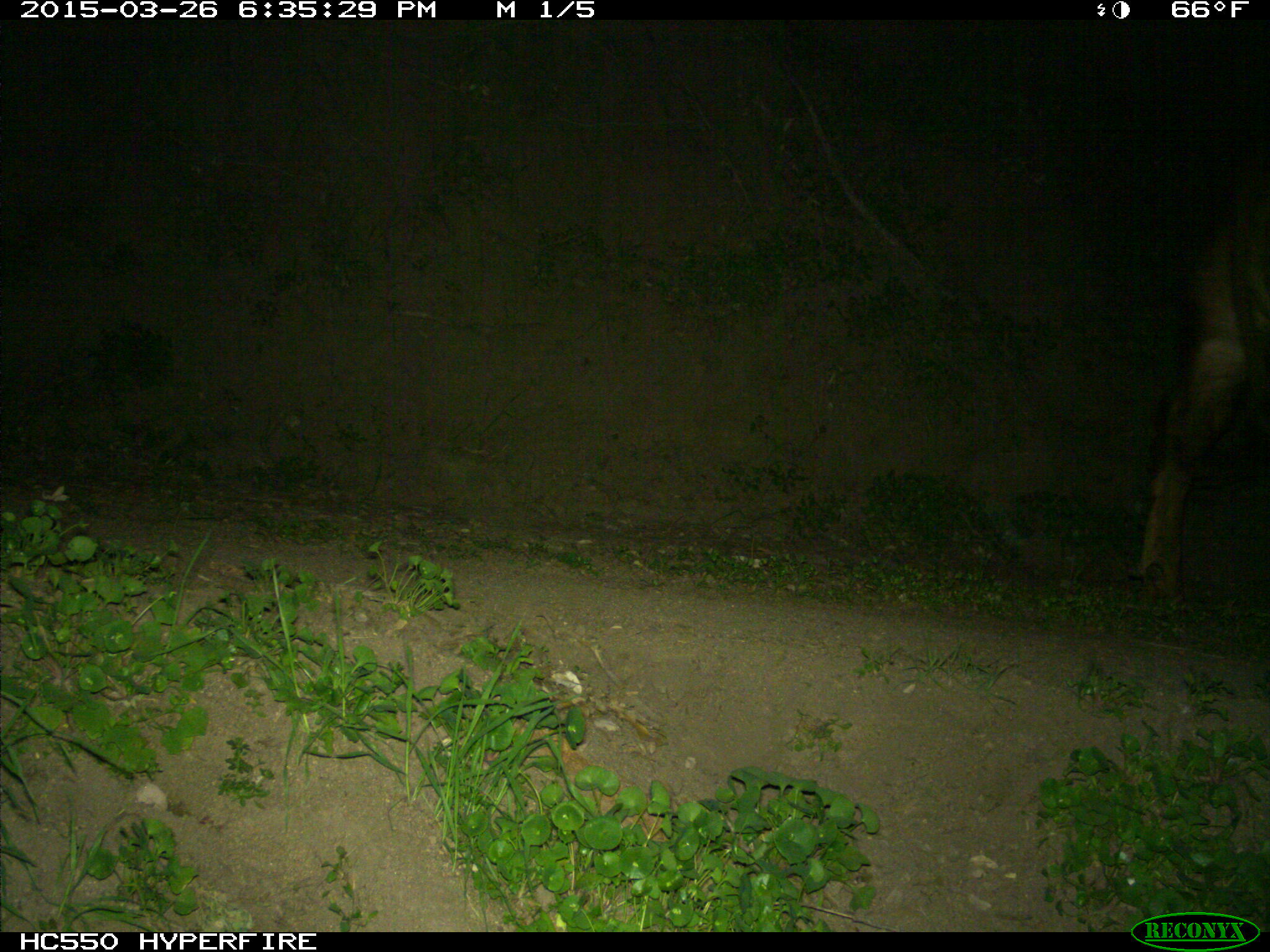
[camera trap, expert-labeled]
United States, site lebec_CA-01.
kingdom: Animalia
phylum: Chordata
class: Mammalia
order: Artiodactyla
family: Bovidae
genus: Bos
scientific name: Bos taurus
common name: domestic cow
Bos taurus (domestic cow).